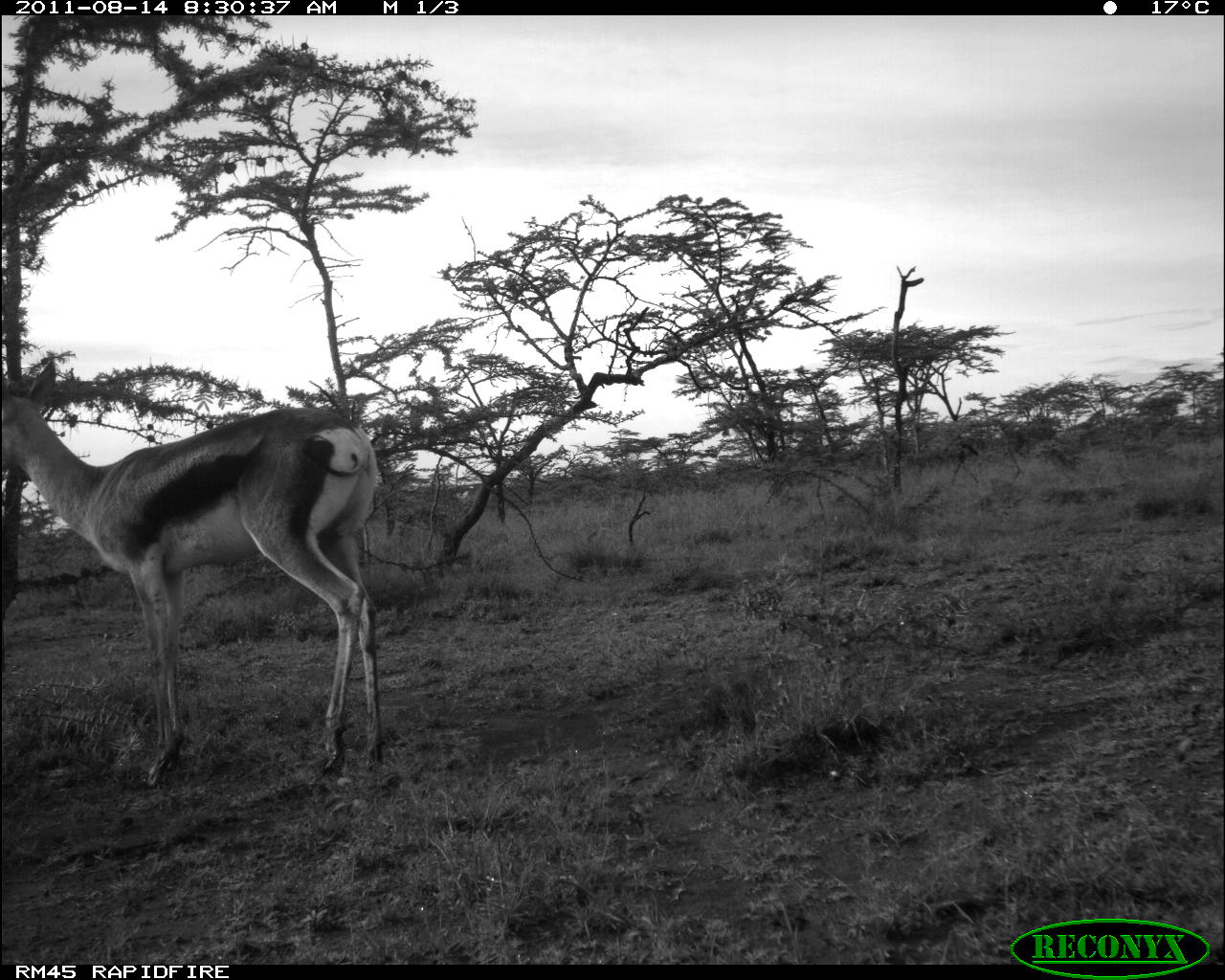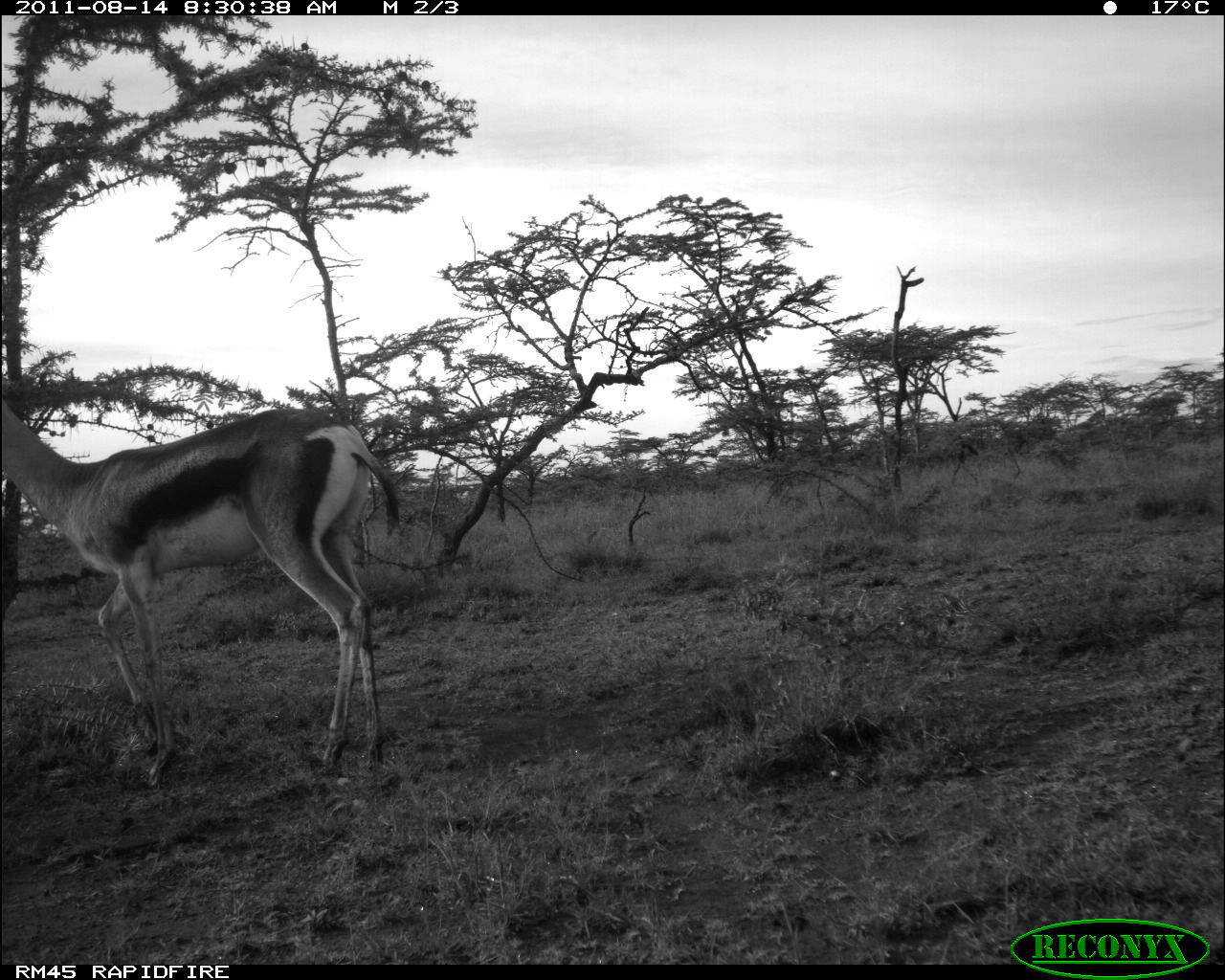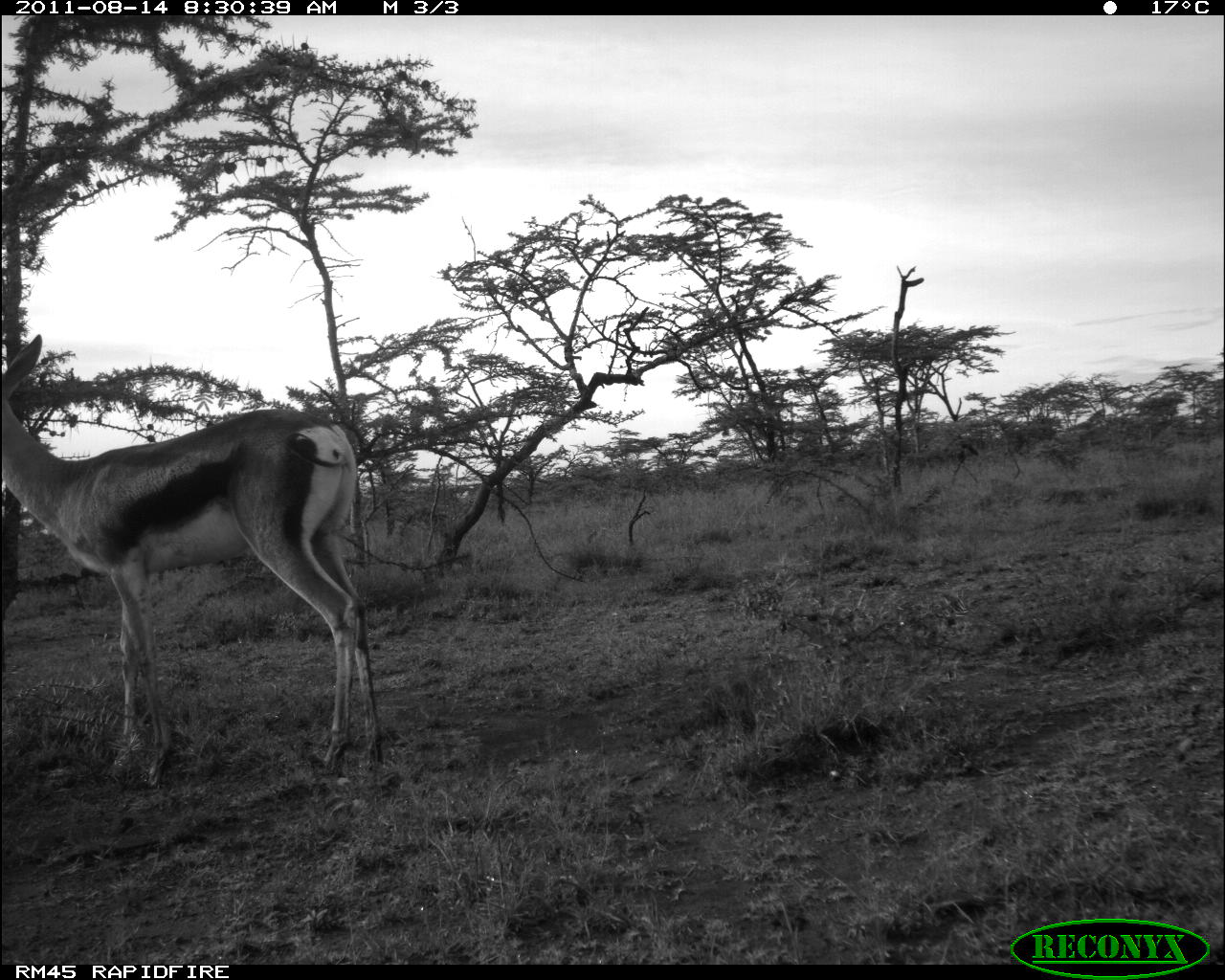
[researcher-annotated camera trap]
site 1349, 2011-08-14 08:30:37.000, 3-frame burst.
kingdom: Animalia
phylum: Chordata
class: Mammalia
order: Artiodactyla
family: Bovidae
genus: Nanger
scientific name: Nanger granti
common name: grant's gazelle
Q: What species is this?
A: Nanger granti (grant's gazelle).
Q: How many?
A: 1.